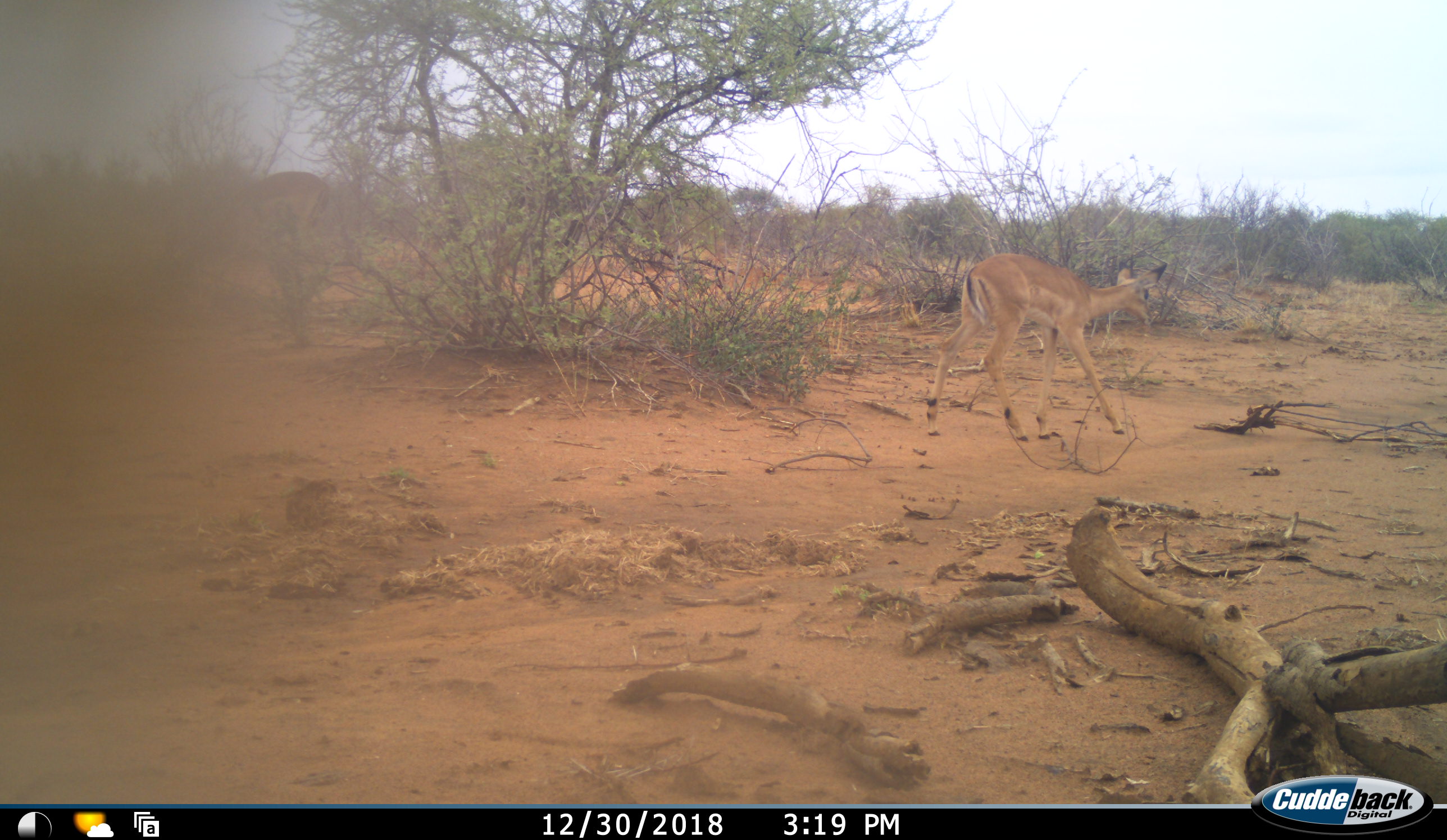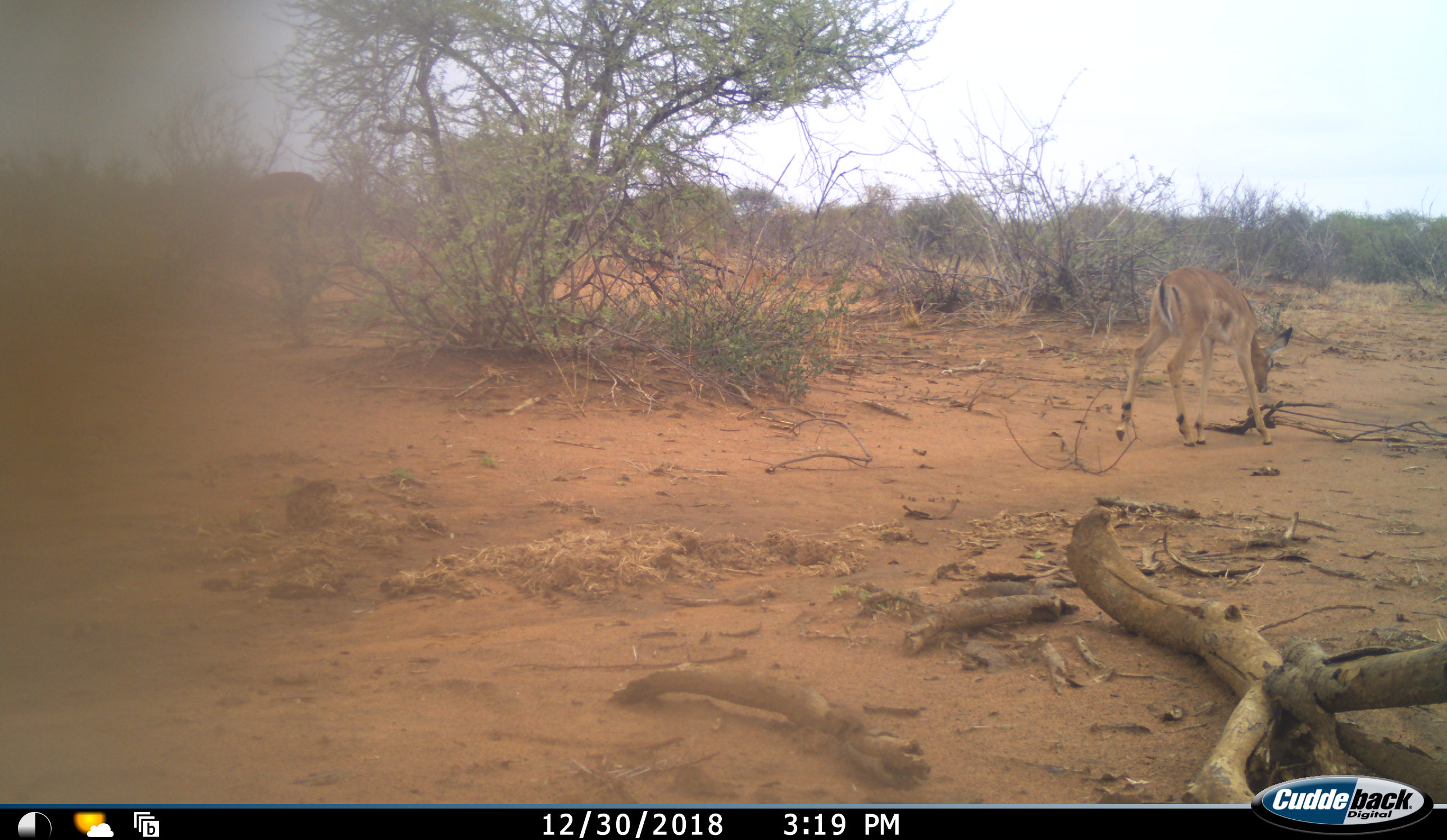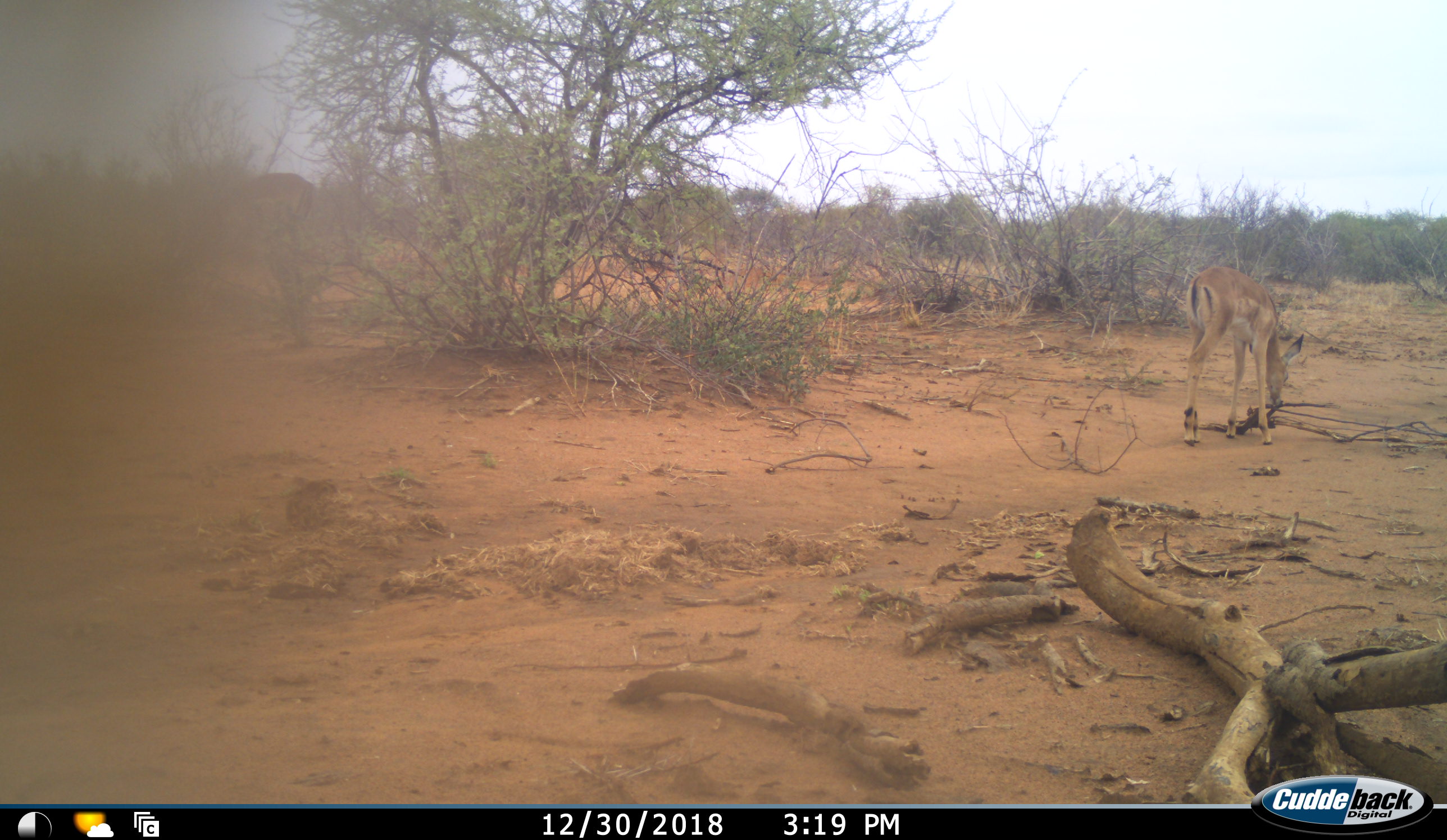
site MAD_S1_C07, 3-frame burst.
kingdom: Animalia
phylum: Chordata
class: Mammalia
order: Artiodactyla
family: Bovidae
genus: Aepyceros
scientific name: Aepyceros melampus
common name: impala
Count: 2.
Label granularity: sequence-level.